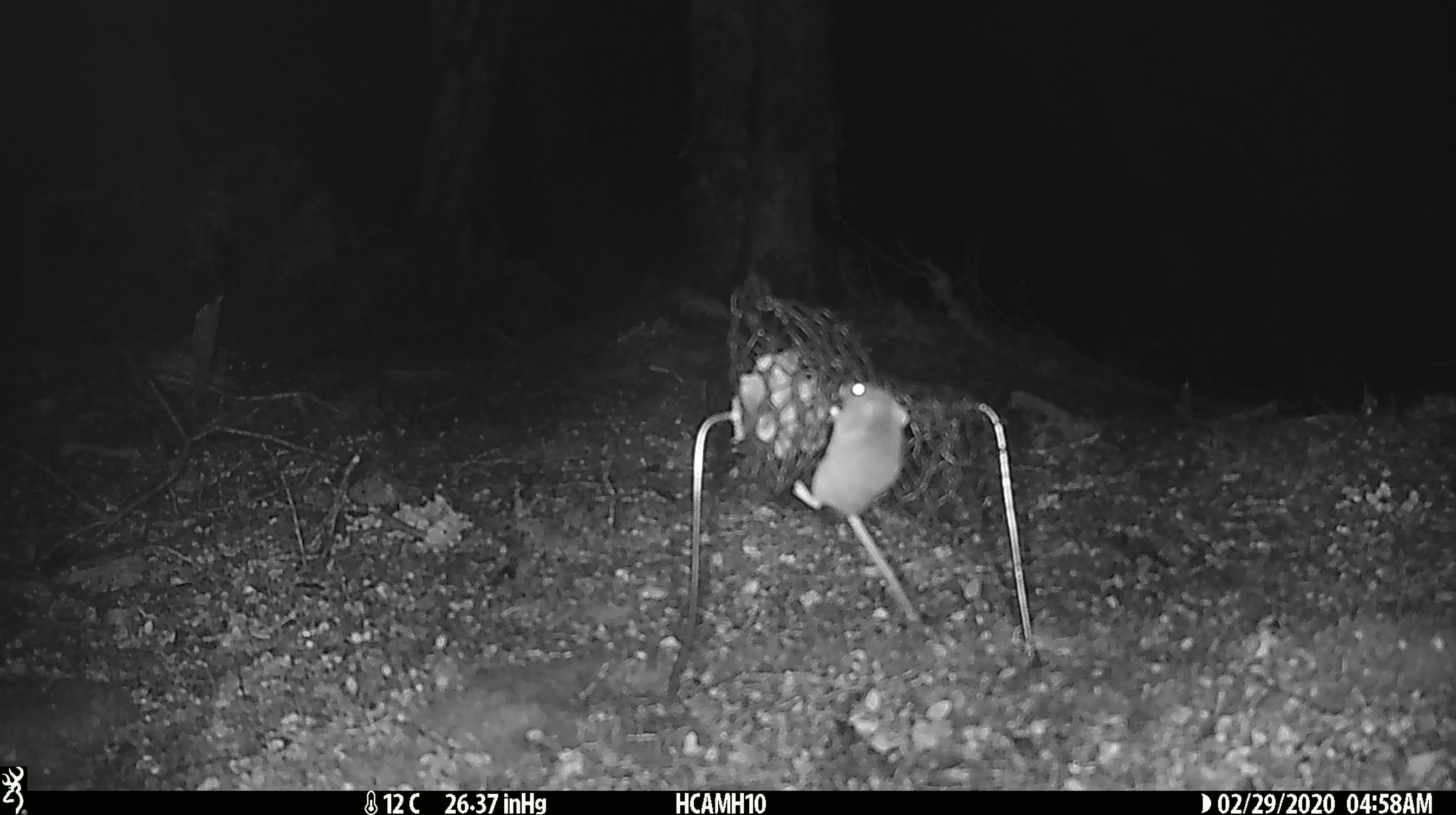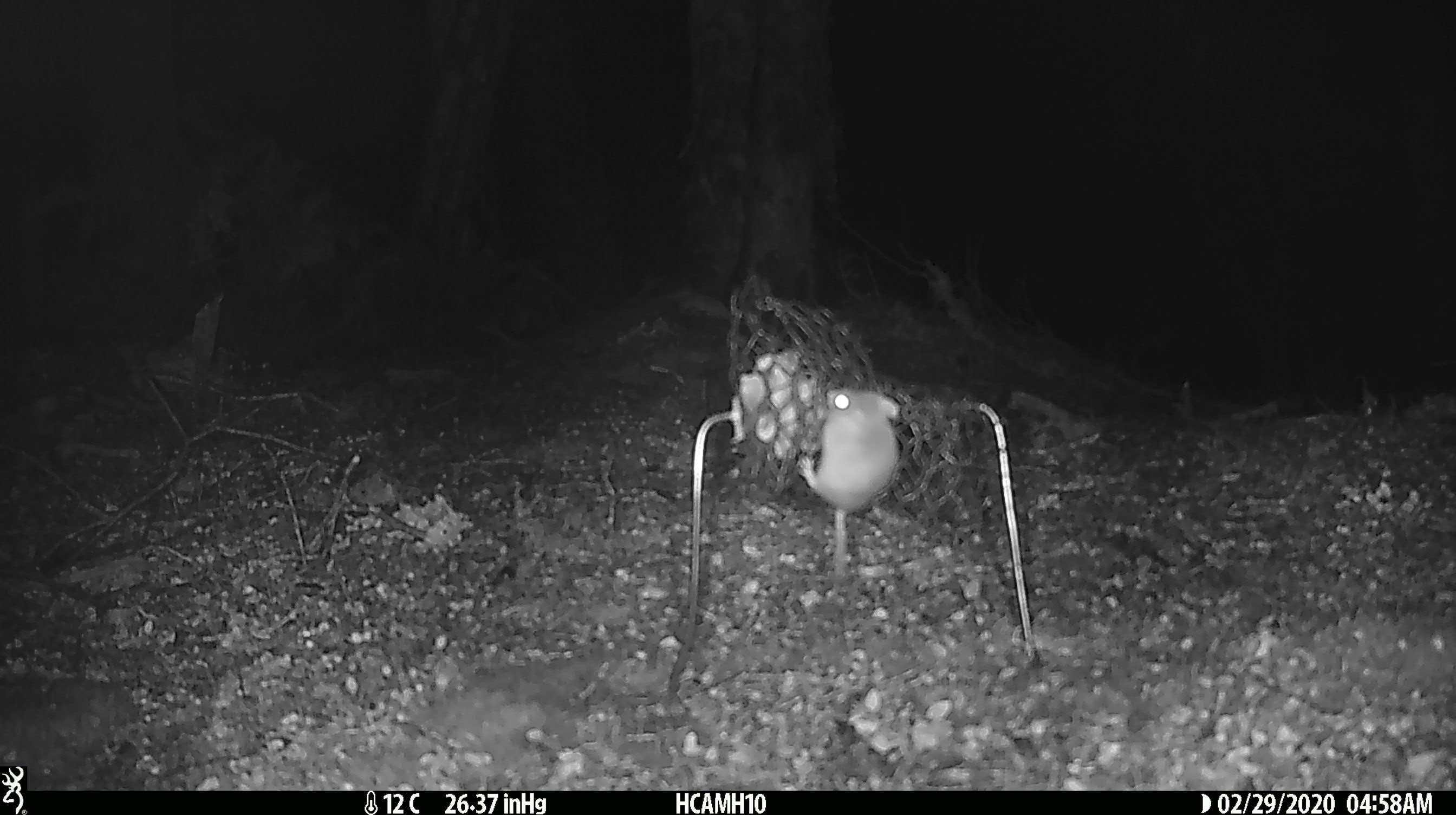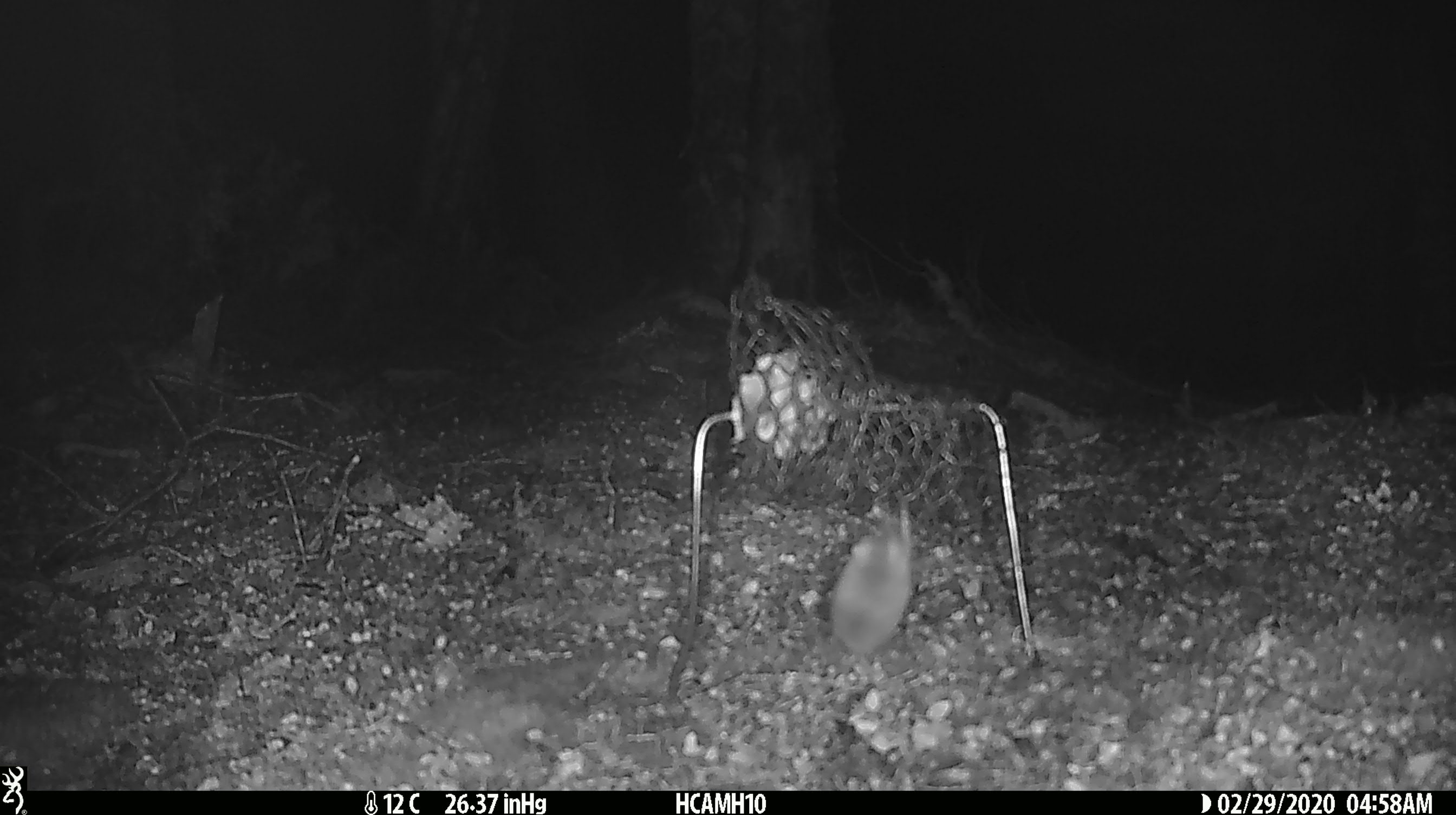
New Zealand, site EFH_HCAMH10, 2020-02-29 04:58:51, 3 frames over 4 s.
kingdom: Animalia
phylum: Chordata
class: Mammalia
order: Rodentia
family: Muridae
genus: Mus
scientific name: Mus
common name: mouse